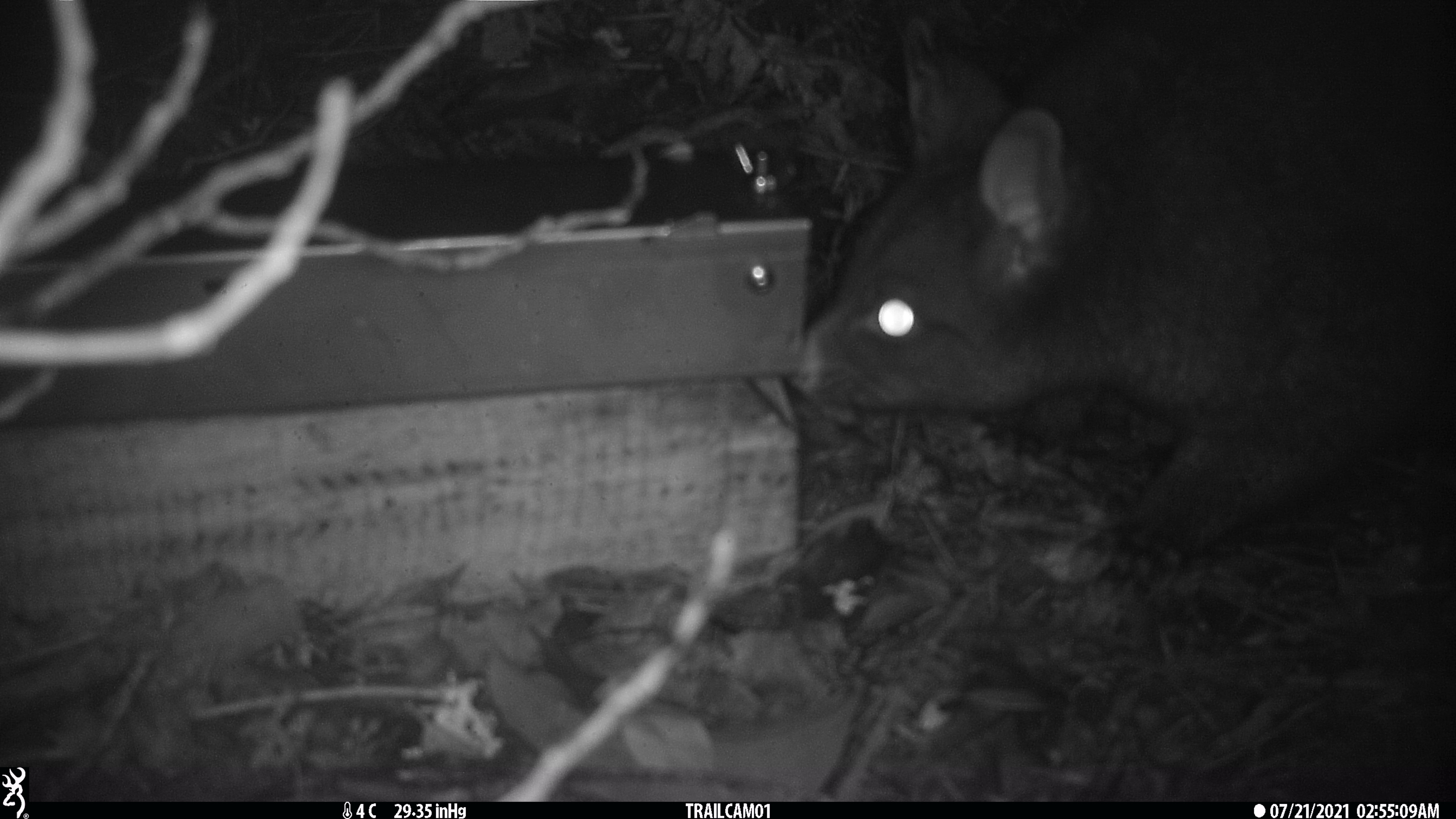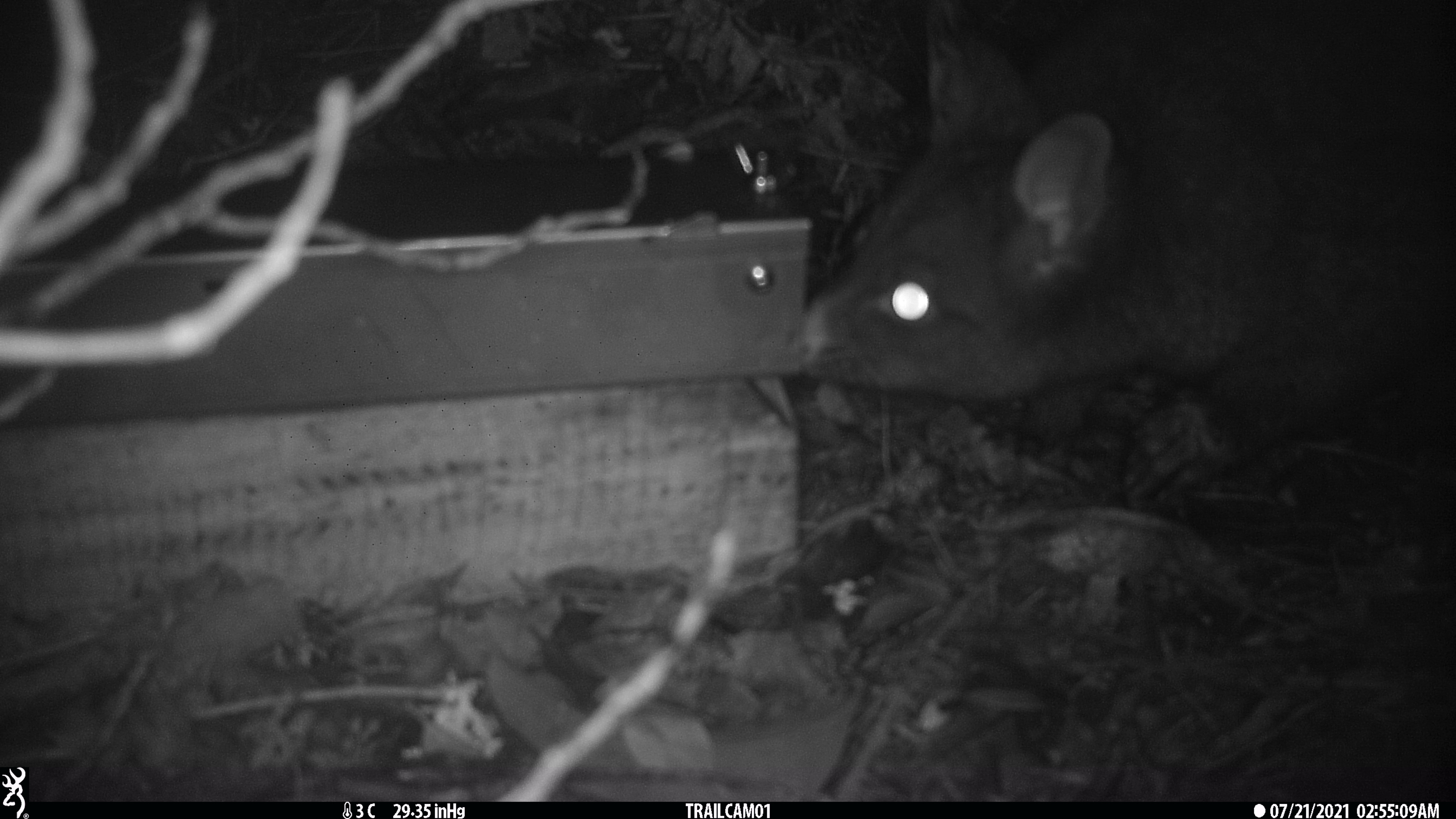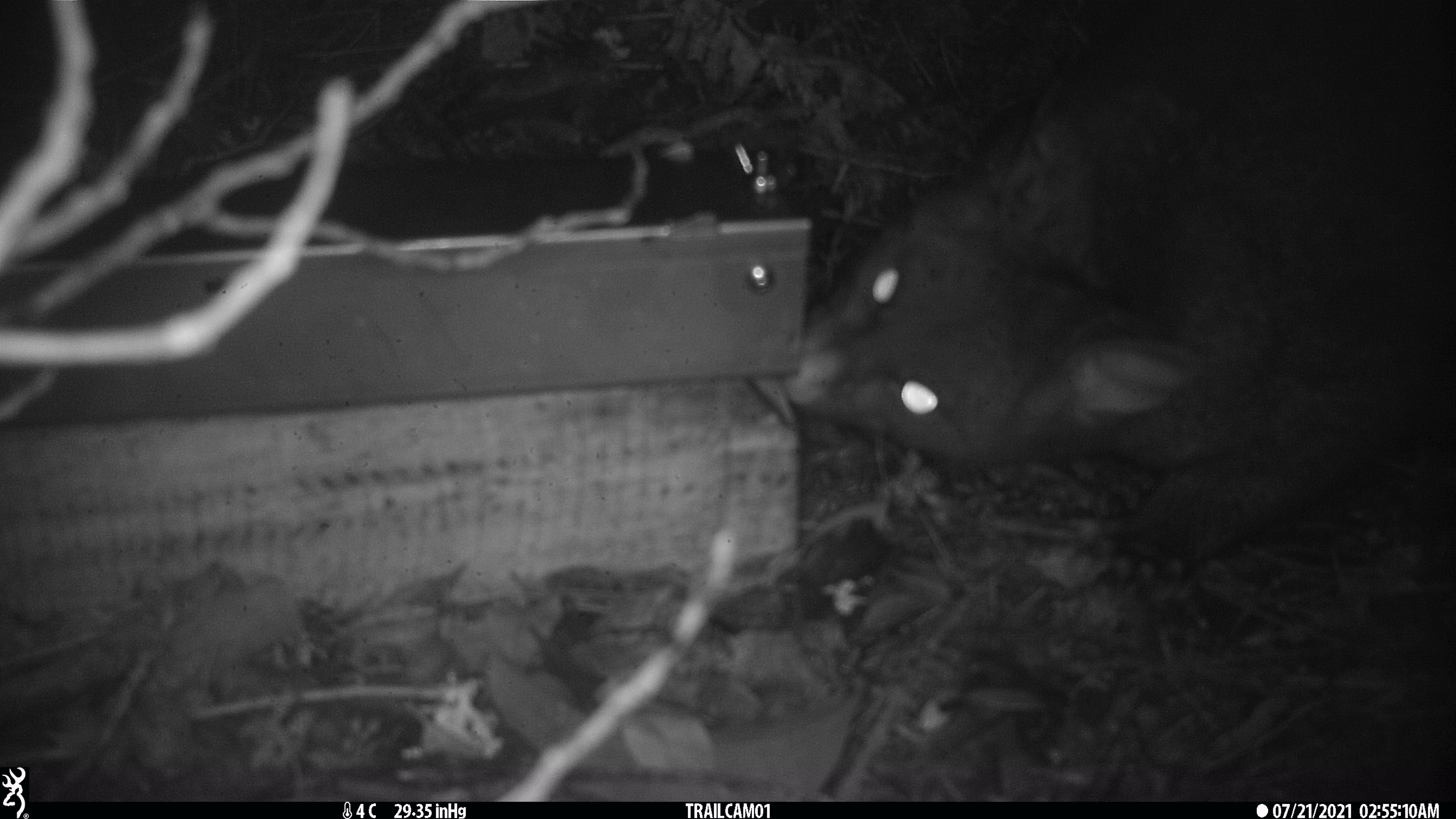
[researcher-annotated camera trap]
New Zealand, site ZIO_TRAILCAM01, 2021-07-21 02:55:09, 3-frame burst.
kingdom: Animalia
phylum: Chordata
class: Mammalia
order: Diprotodontia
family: Phalangeridae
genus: Trichosurus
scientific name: Trichosurus vulpecula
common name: common brushtail possum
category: possum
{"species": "possum (common brushtail possum) (Trichosurus vulpecula)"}